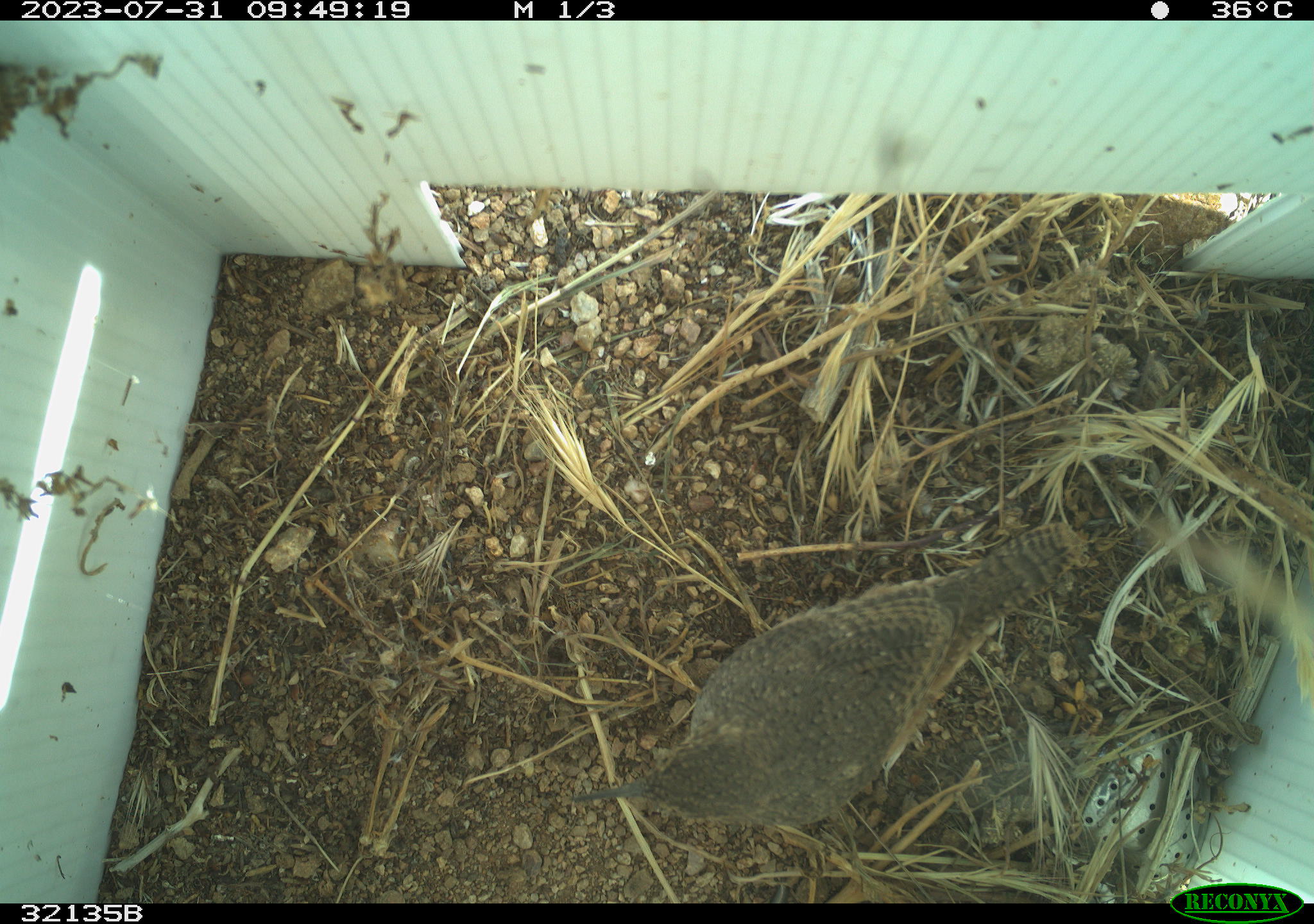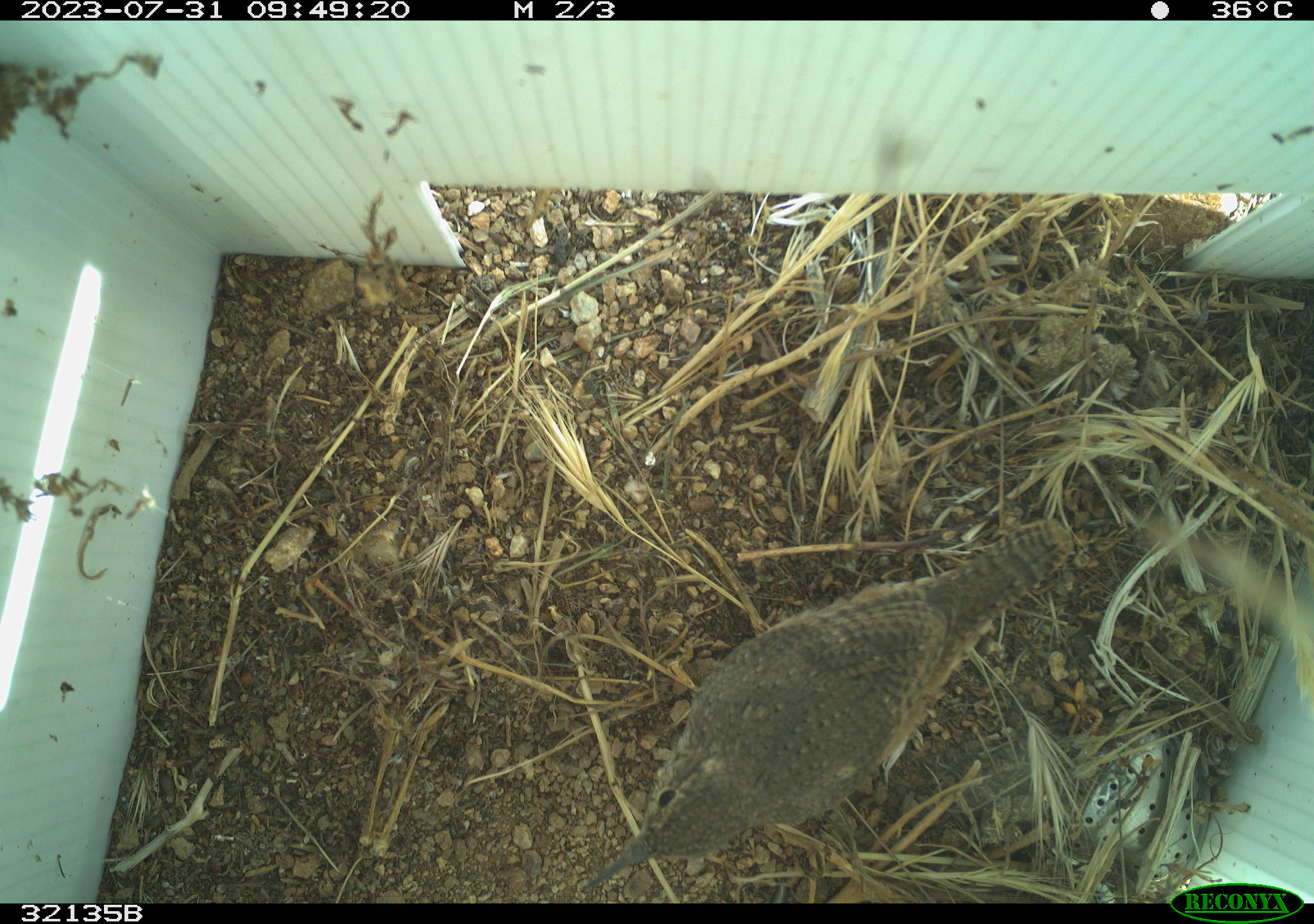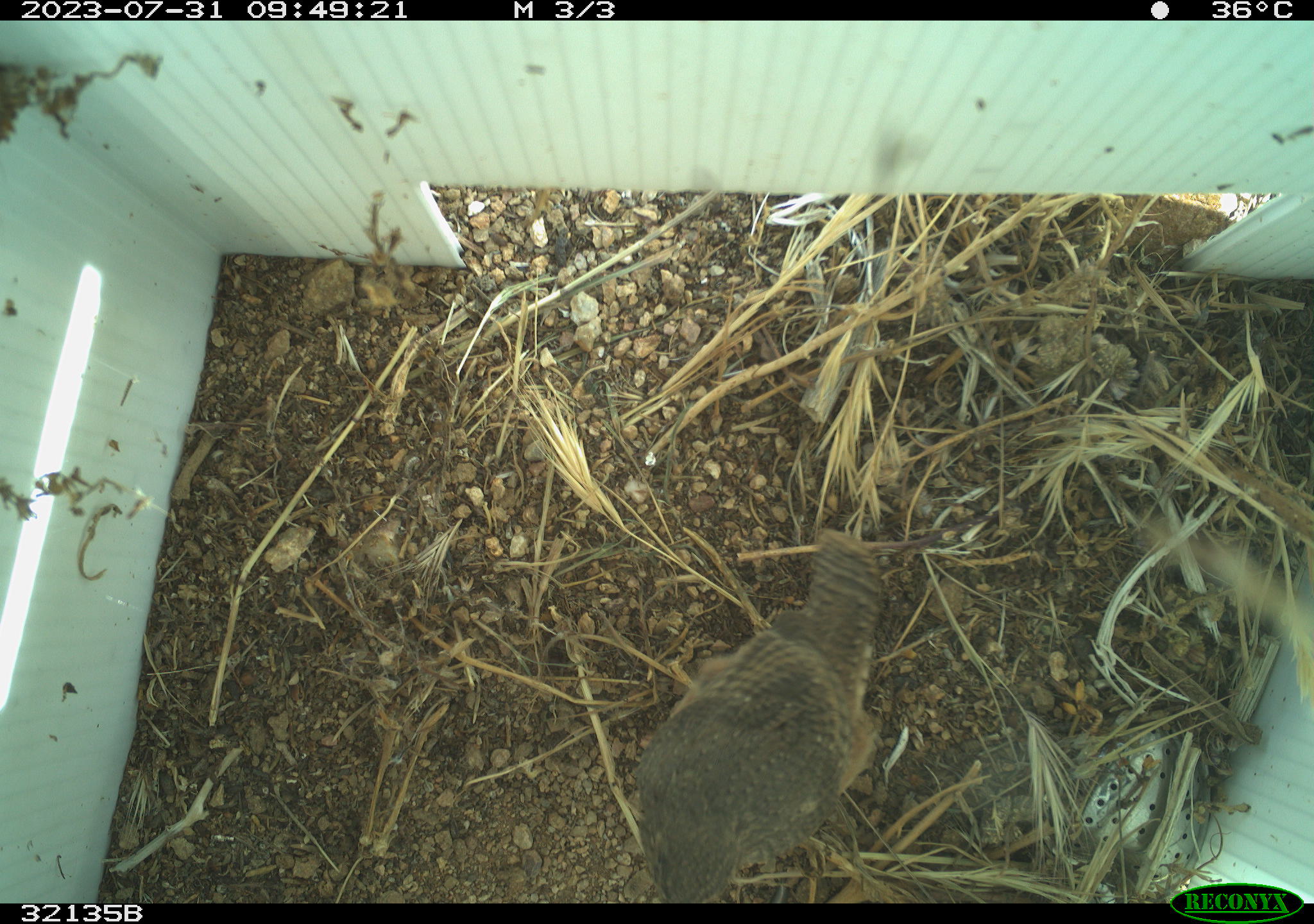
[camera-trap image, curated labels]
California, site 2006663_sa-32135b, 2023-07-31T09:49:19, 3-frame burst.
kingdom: Animalia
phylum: Chordata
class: Aves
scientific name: Aves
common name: bird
Bird (Aves).